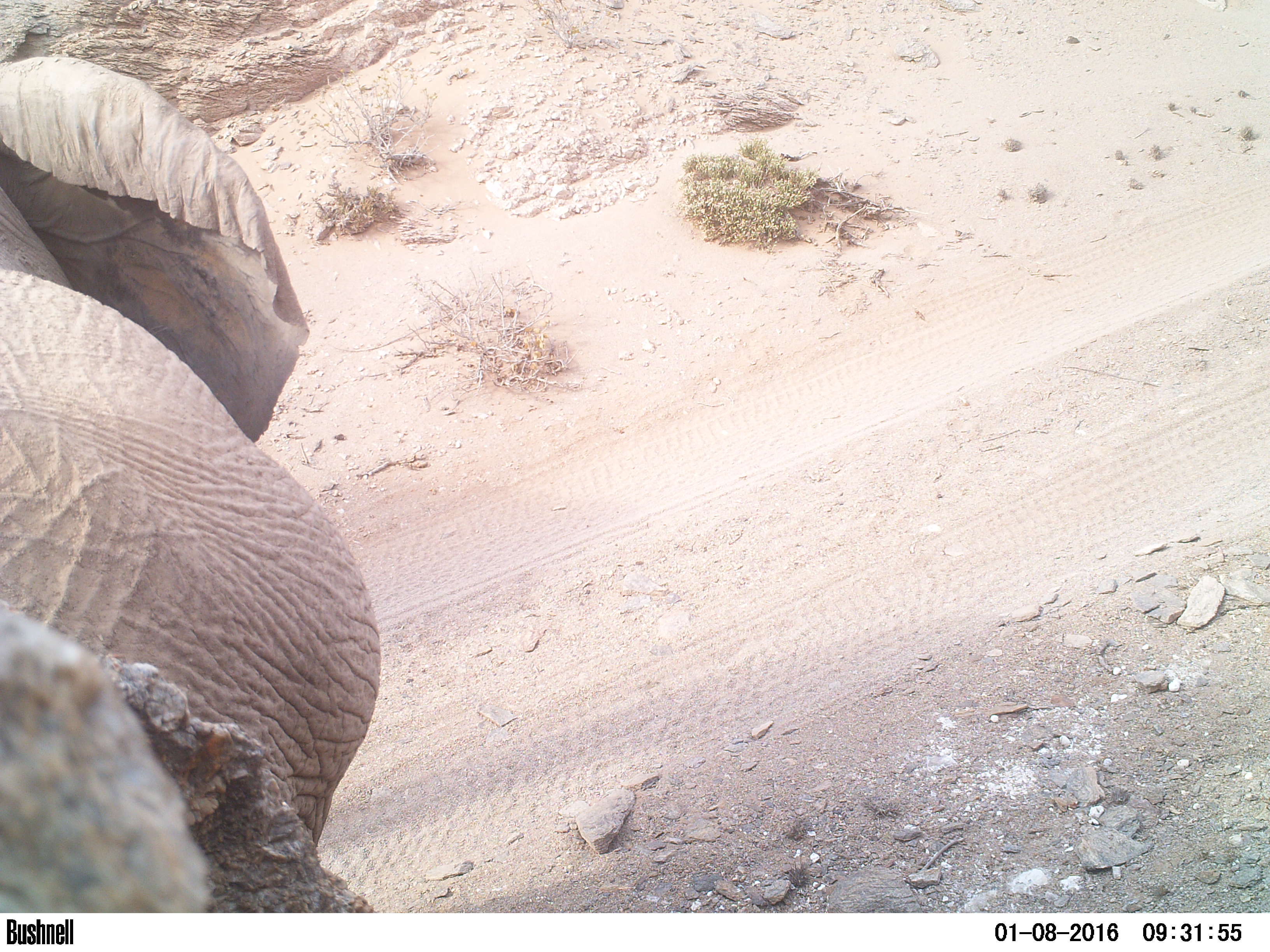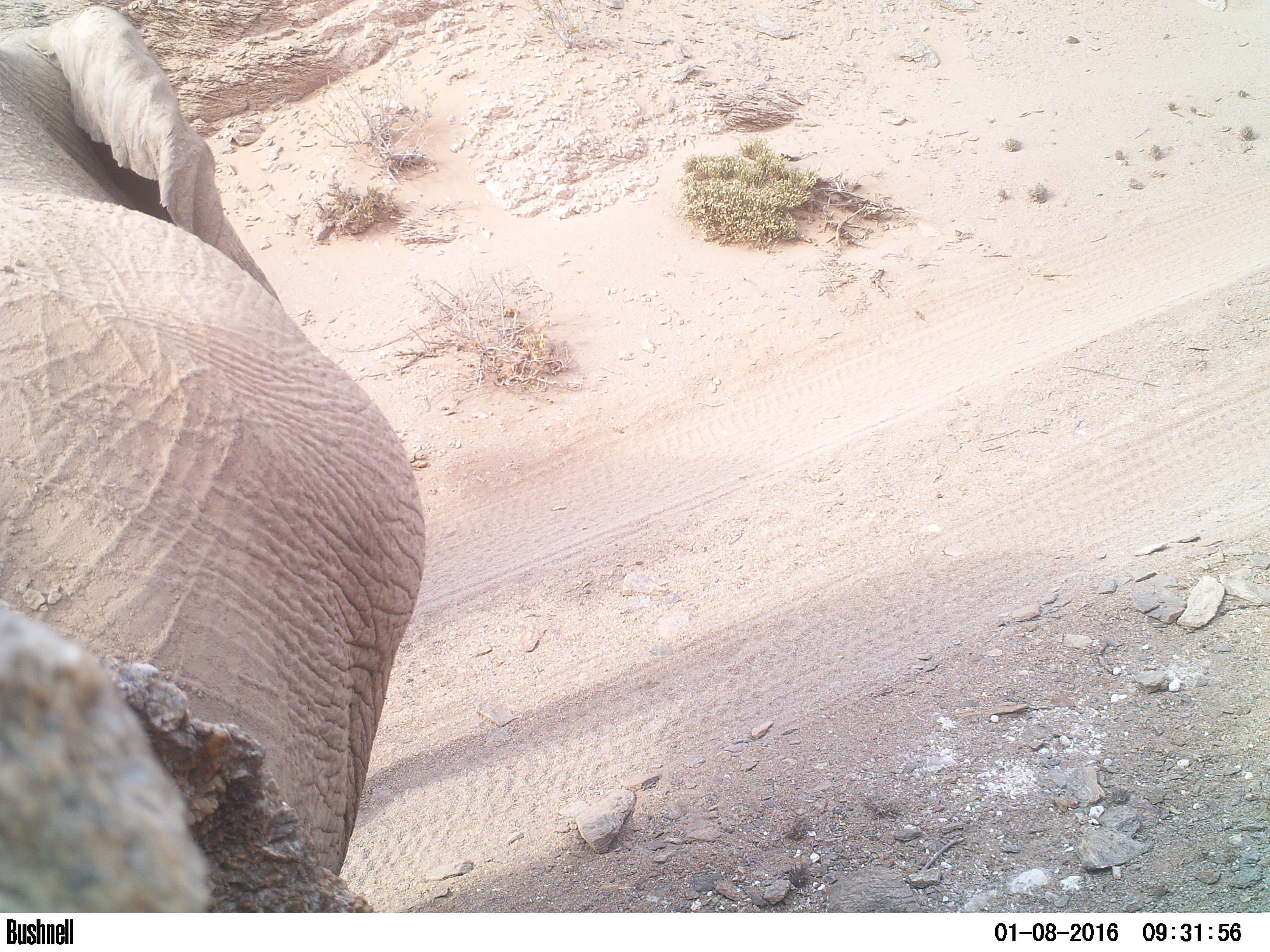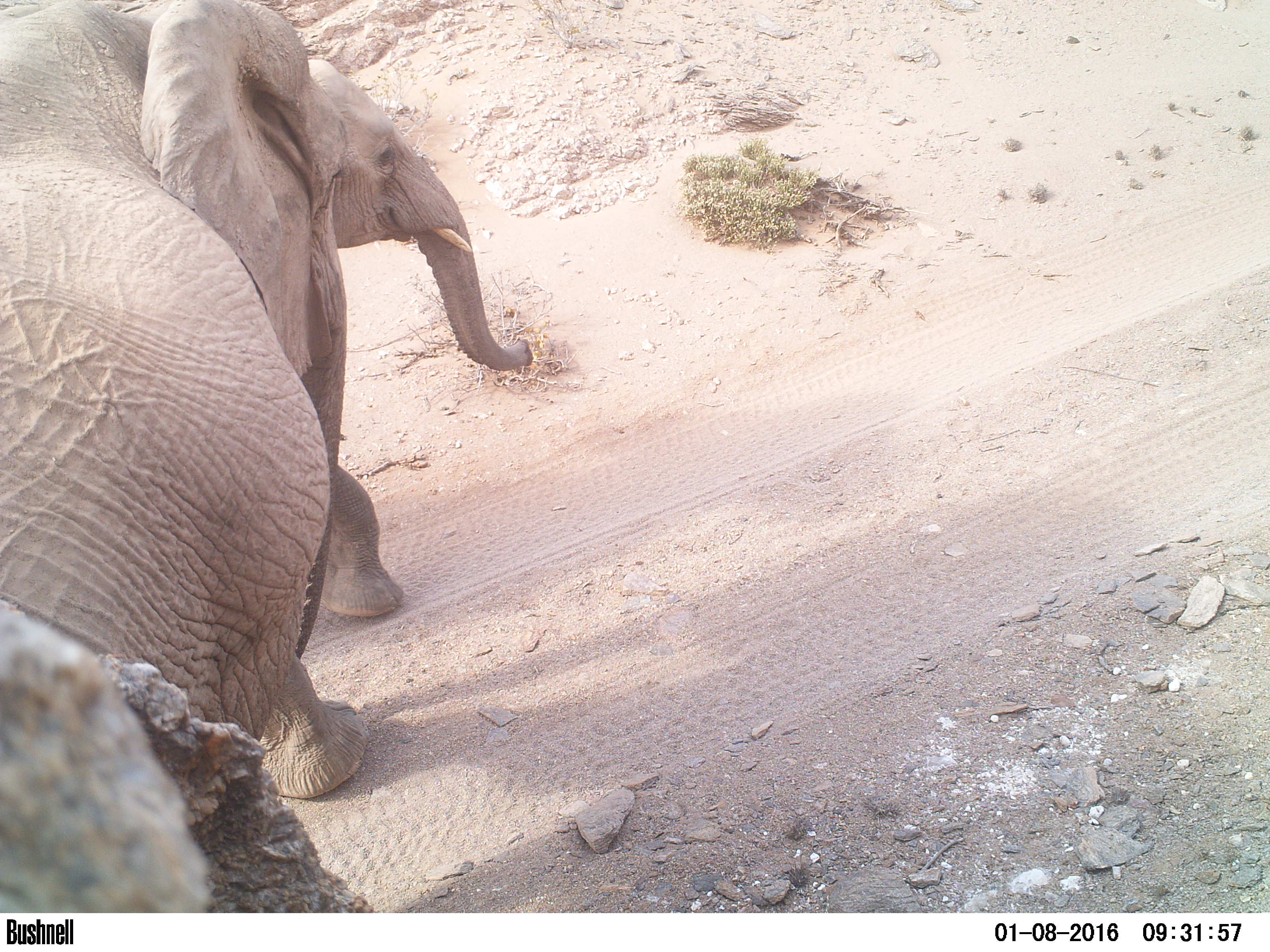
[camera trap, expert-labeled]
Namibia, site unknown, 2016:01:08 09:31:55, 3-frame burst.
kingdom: Animalia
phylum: Chordata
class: Mammalia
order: Proboscidea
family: Elephantidae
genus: Loxodonta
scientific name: Loxodonta africana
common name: african elephant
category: loxodanta africana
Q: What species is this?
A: Loxodanta africana (african elephant) (Loxodonta africana).